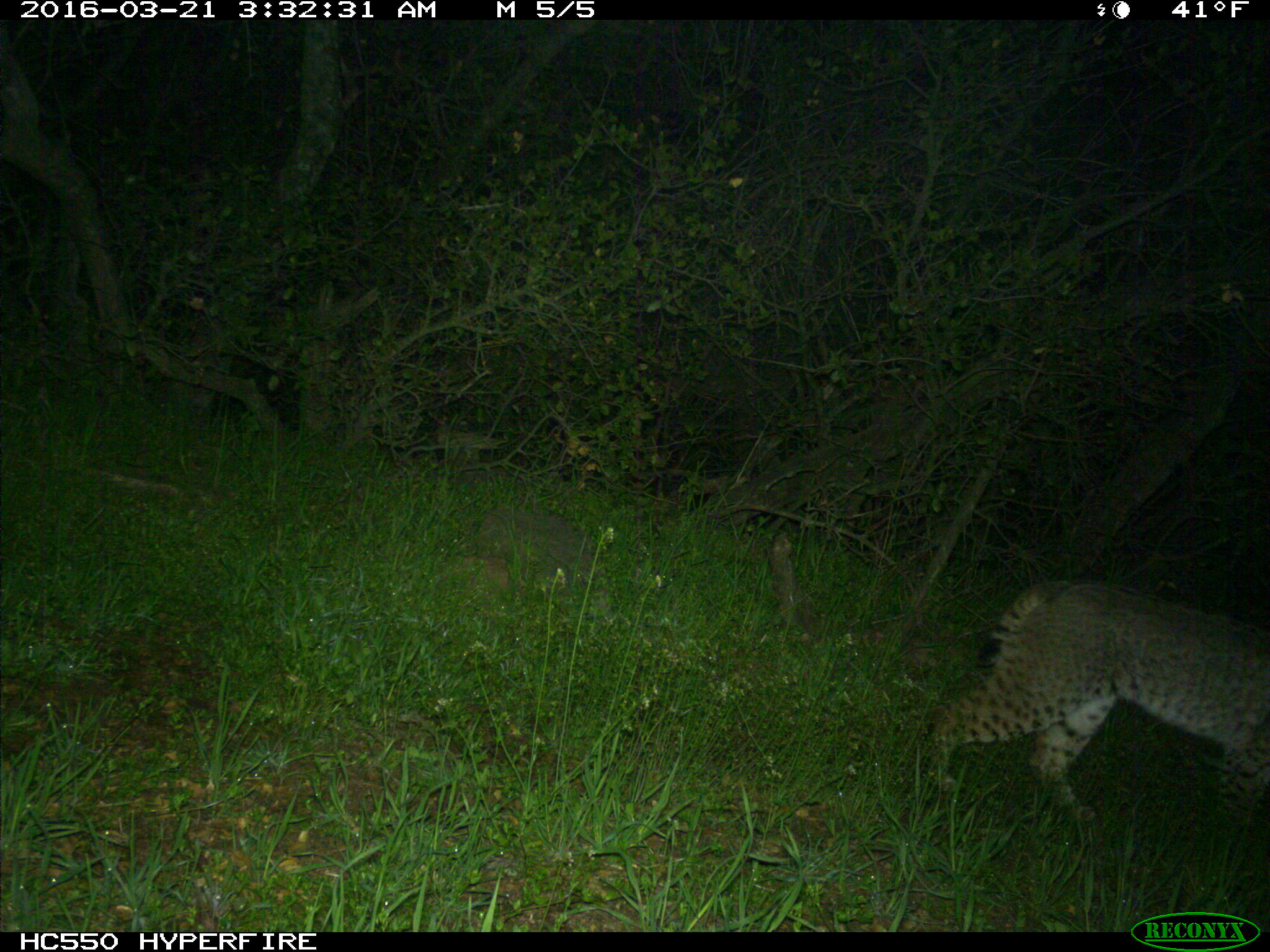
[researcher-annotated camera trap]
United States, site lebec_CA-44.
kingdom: Animalia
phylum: Chordata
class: Mammalia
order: Carnivora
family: Felidae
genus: Lynx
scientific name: Lynx rufus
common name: bobcat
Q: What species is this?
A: Lynx rufus (bobcat).